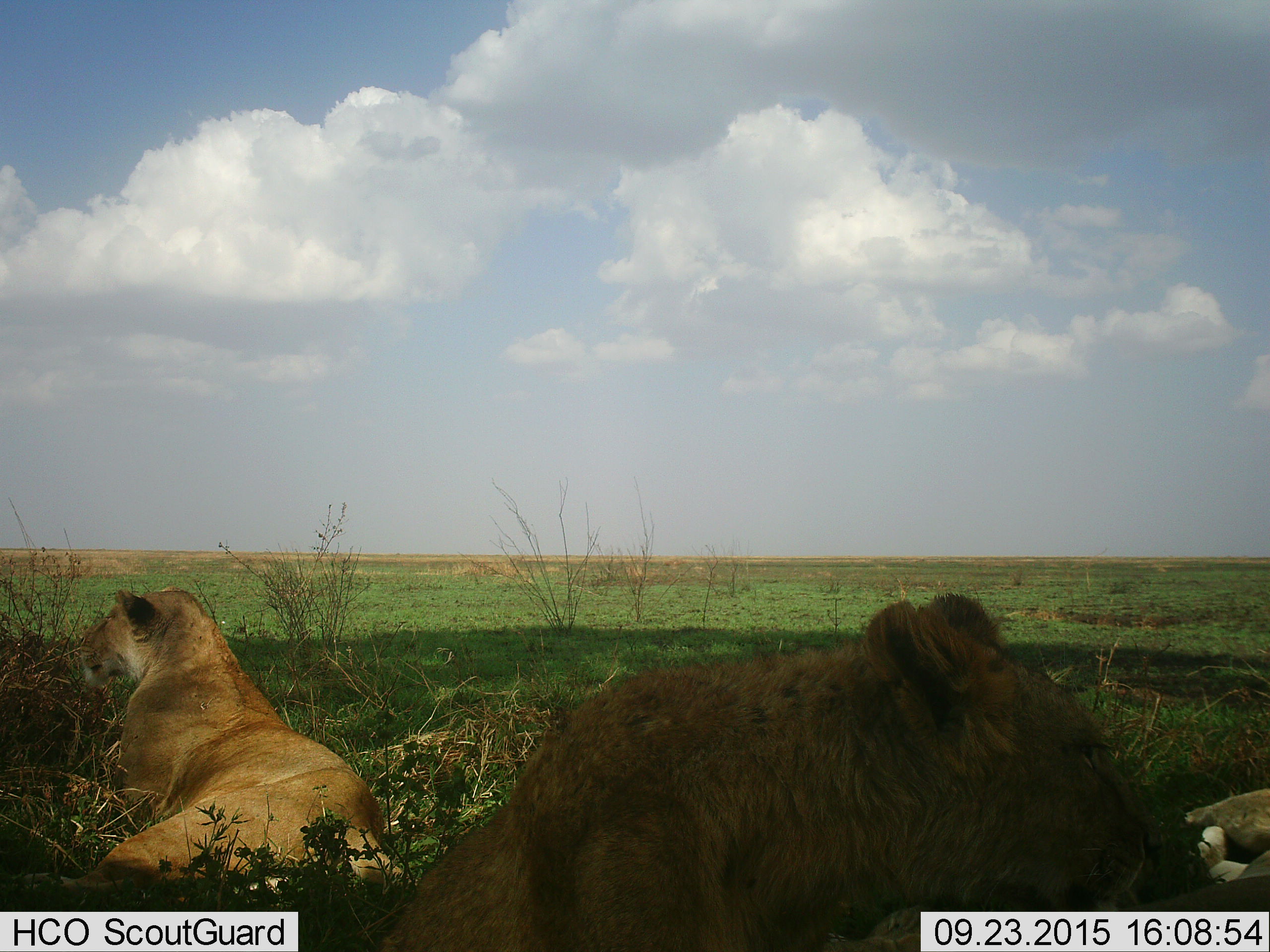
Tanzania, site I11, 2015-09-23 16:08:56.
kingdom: Animalia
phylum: Chordata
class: Mammalia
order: Carnivora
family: Felidae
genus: Panthera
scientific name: Panthera leo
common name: lion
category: lionfemale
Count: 2.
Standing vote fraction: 0%.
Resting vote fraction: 100%.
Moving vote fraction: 0%.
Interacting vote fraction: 0%.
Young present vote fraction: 0%.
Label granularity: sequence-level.